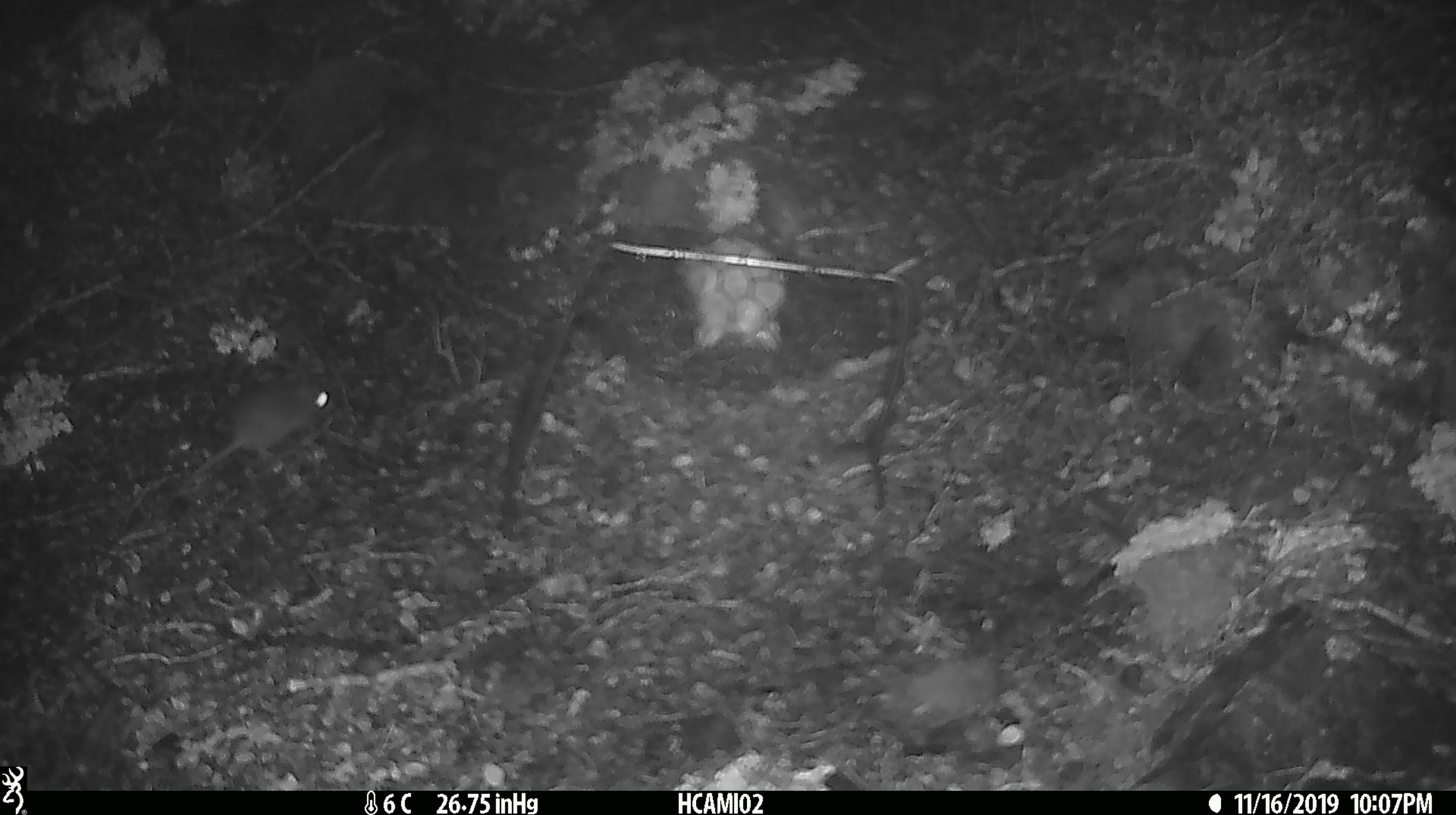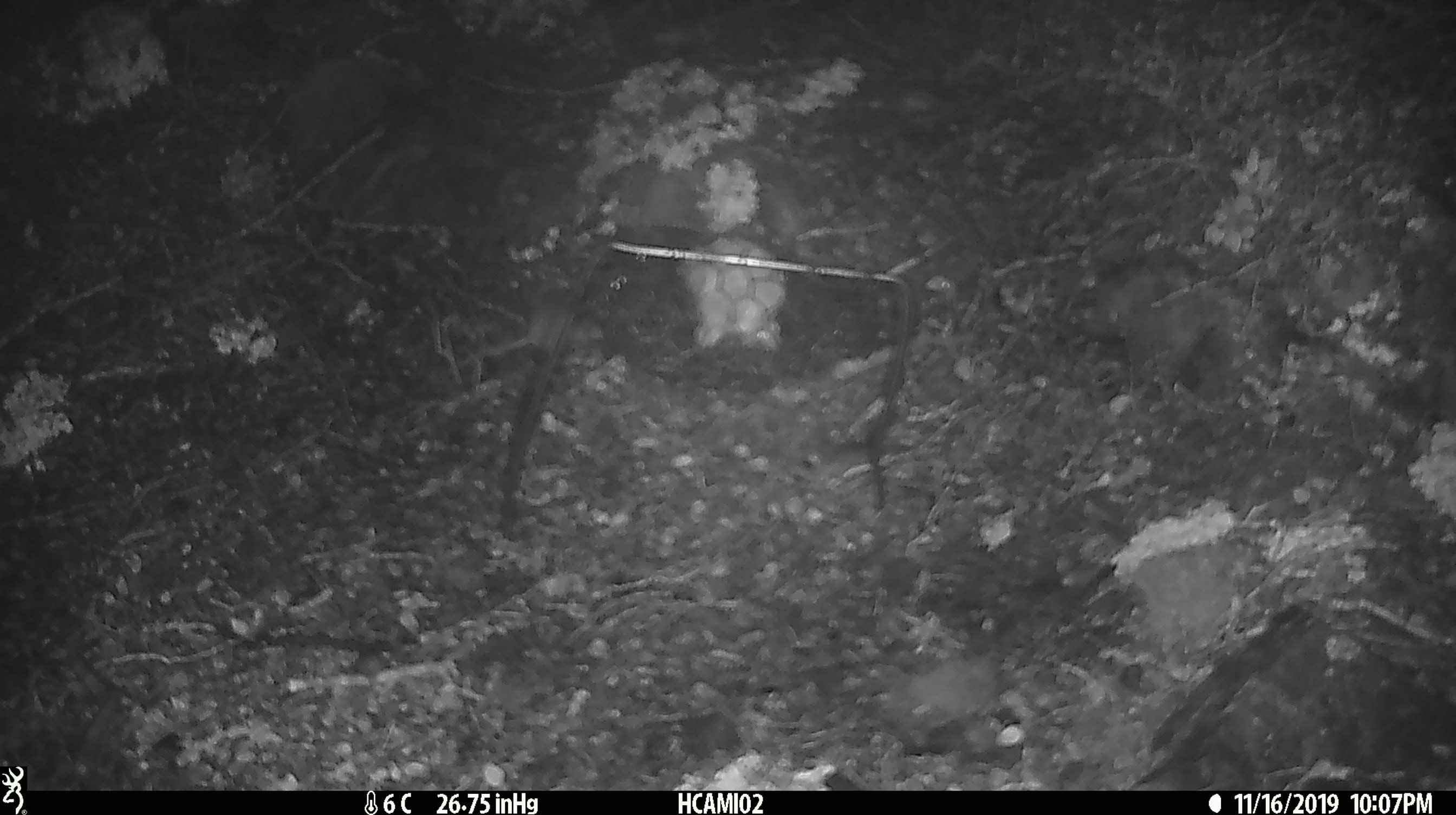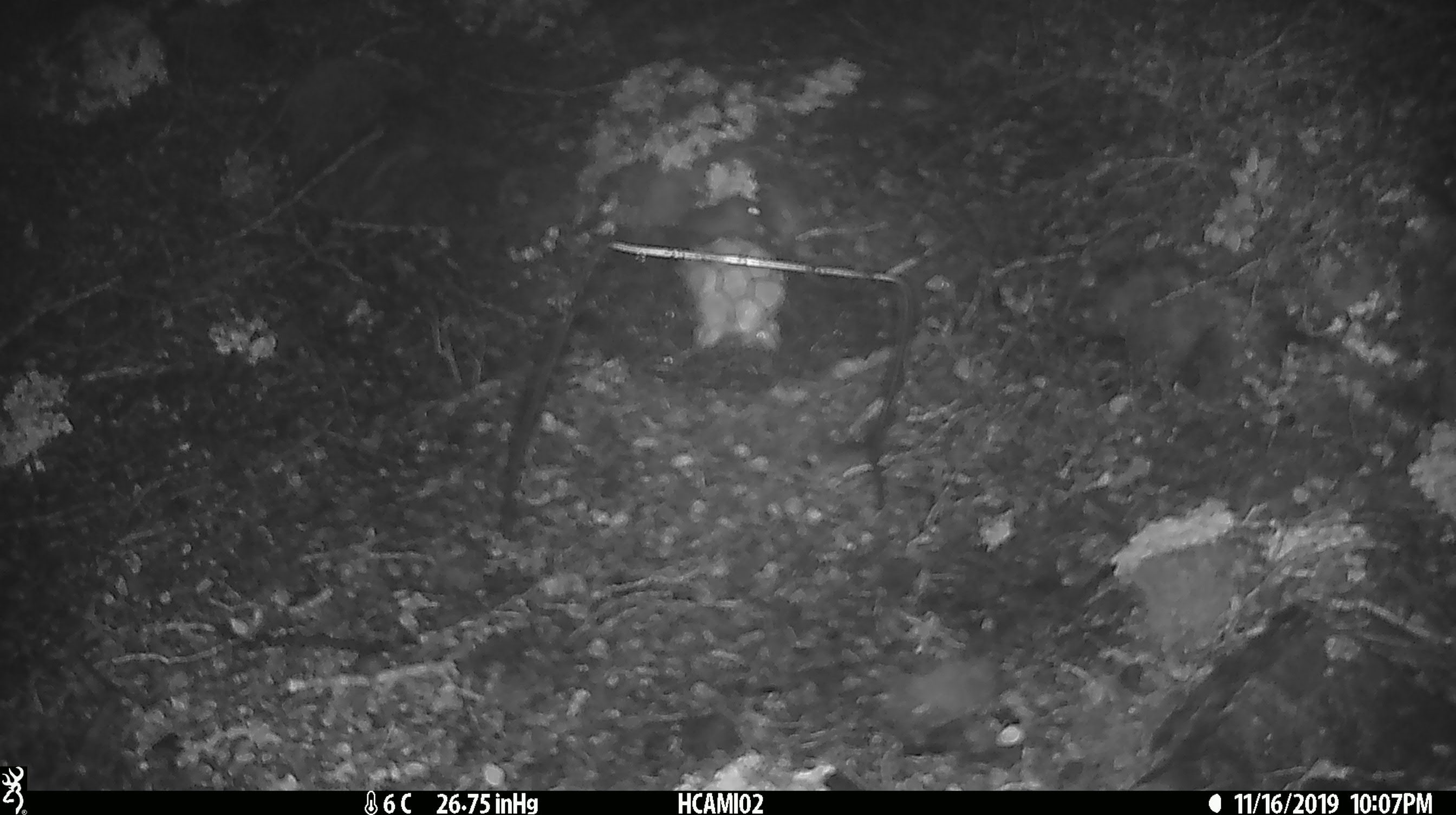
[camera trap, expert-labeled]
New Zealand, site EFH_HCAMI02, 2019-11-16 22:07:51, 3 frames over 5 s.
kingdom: Animalia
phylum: Chordata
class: Mammalia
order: Rodentia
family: Muridae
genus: Mus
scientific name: Mus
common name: mouse